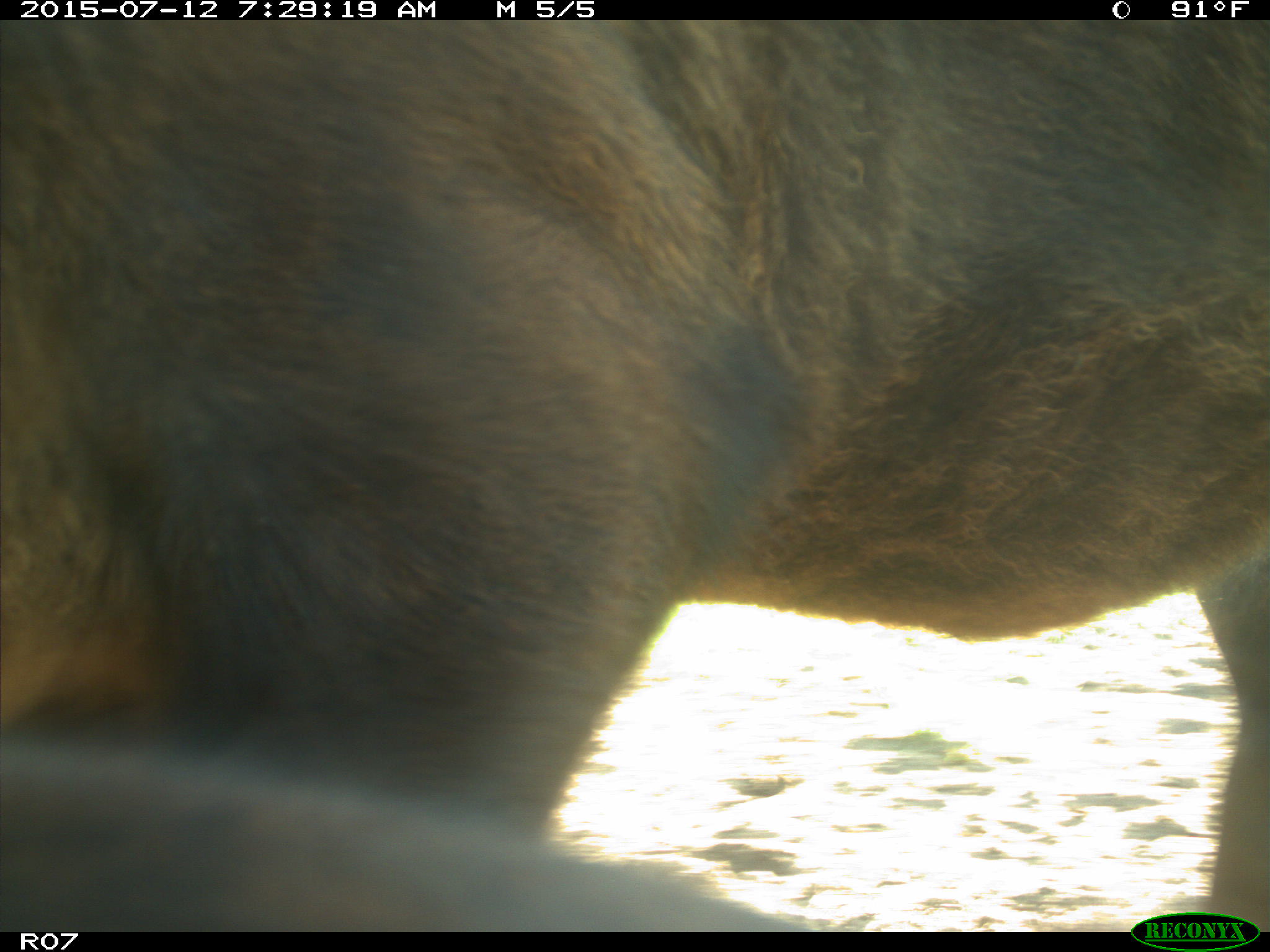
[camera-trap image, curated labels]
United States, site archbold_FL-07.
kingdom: Animalia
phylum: Chordata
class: Mammalia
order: Artiodactyla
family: Bovidae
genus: Bos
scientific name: Bos taurus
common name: domestic cow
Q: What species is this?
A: Bos taurus (domestic cow).